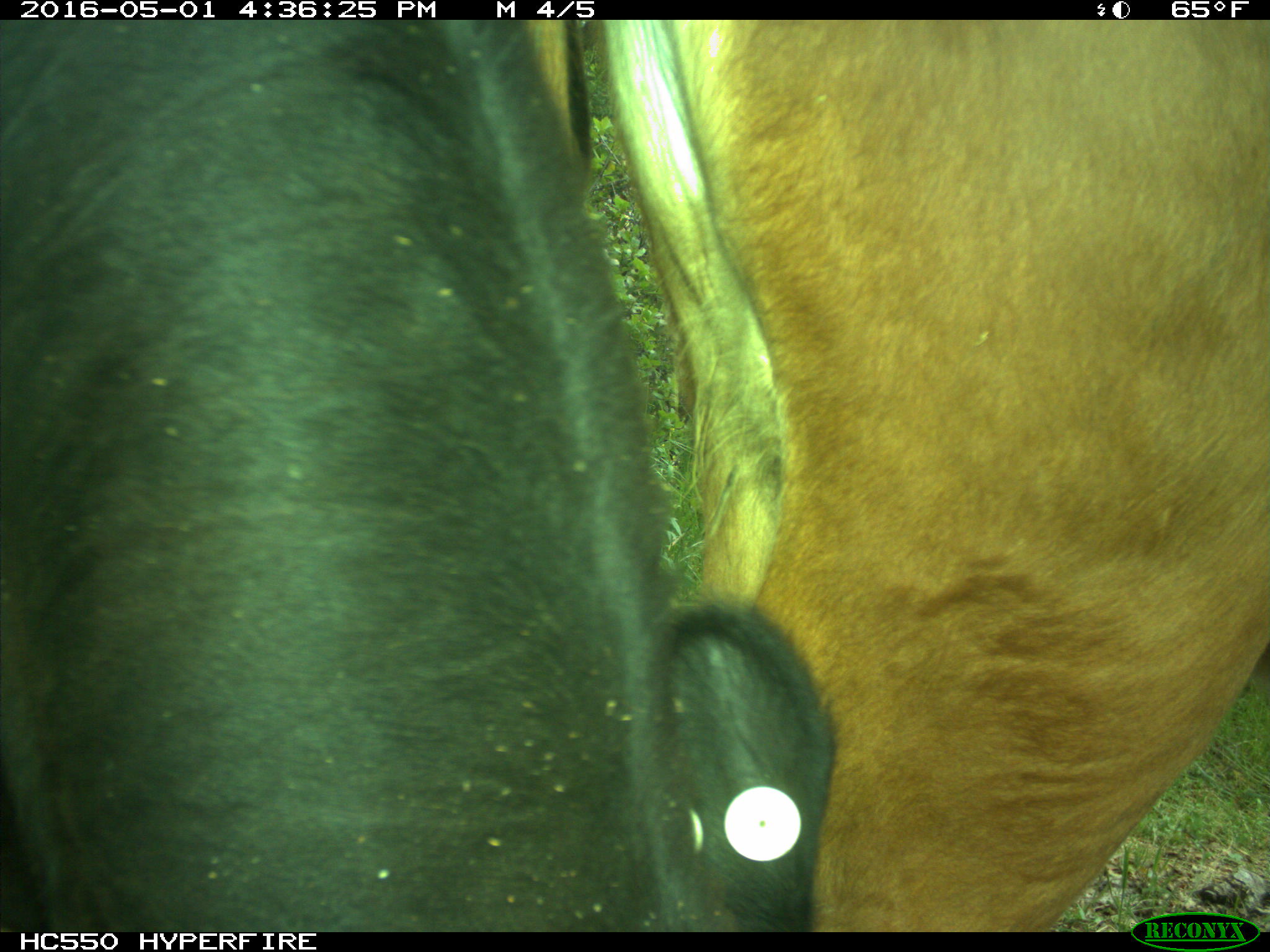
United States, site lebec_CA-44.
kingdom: Animalia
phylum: Chordata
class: Mammalia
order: Artiodactyla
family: Bovidae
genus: Bos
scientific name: Bos taurus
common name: domestic cow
Bos taurus (domestic cow).